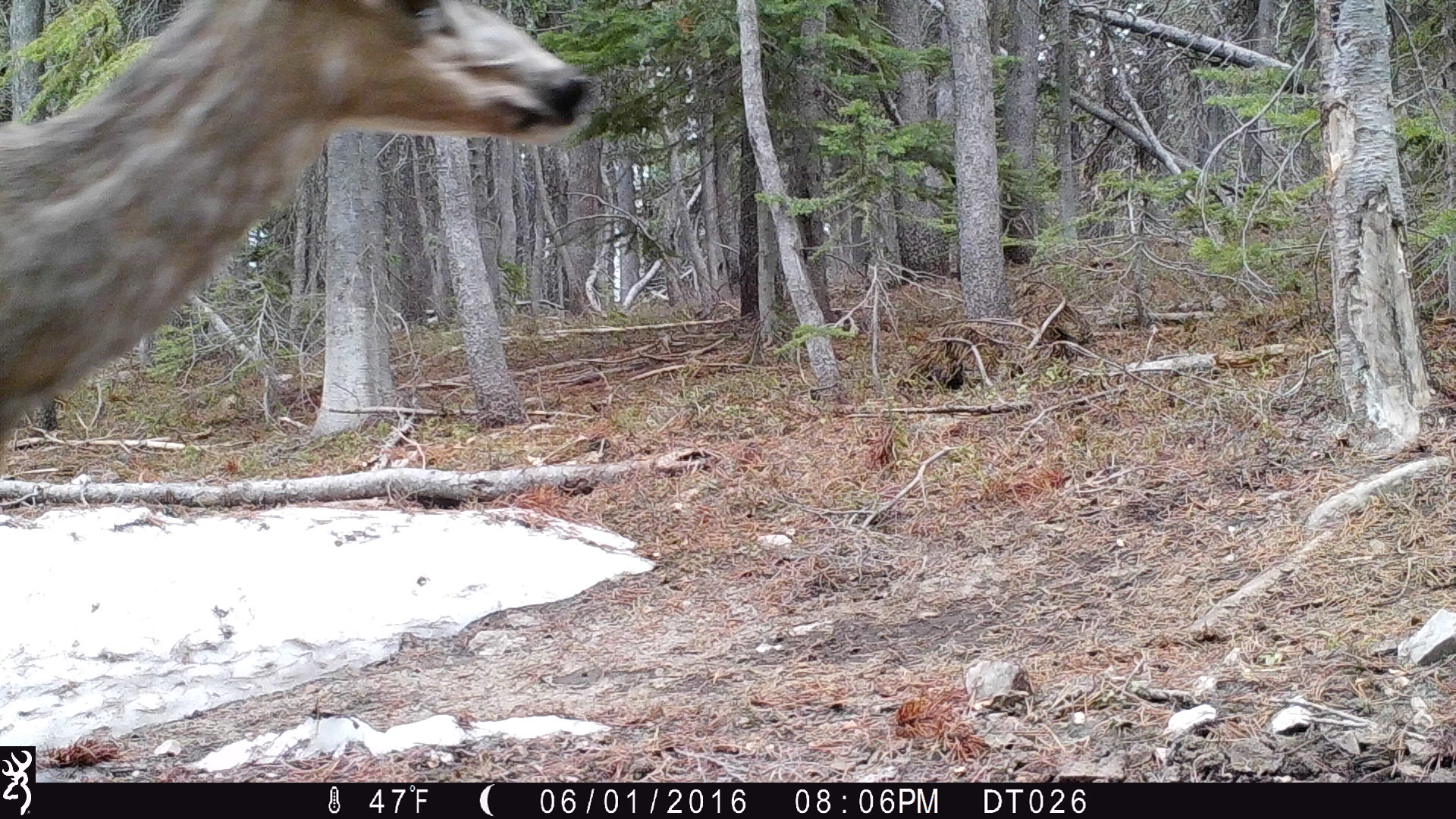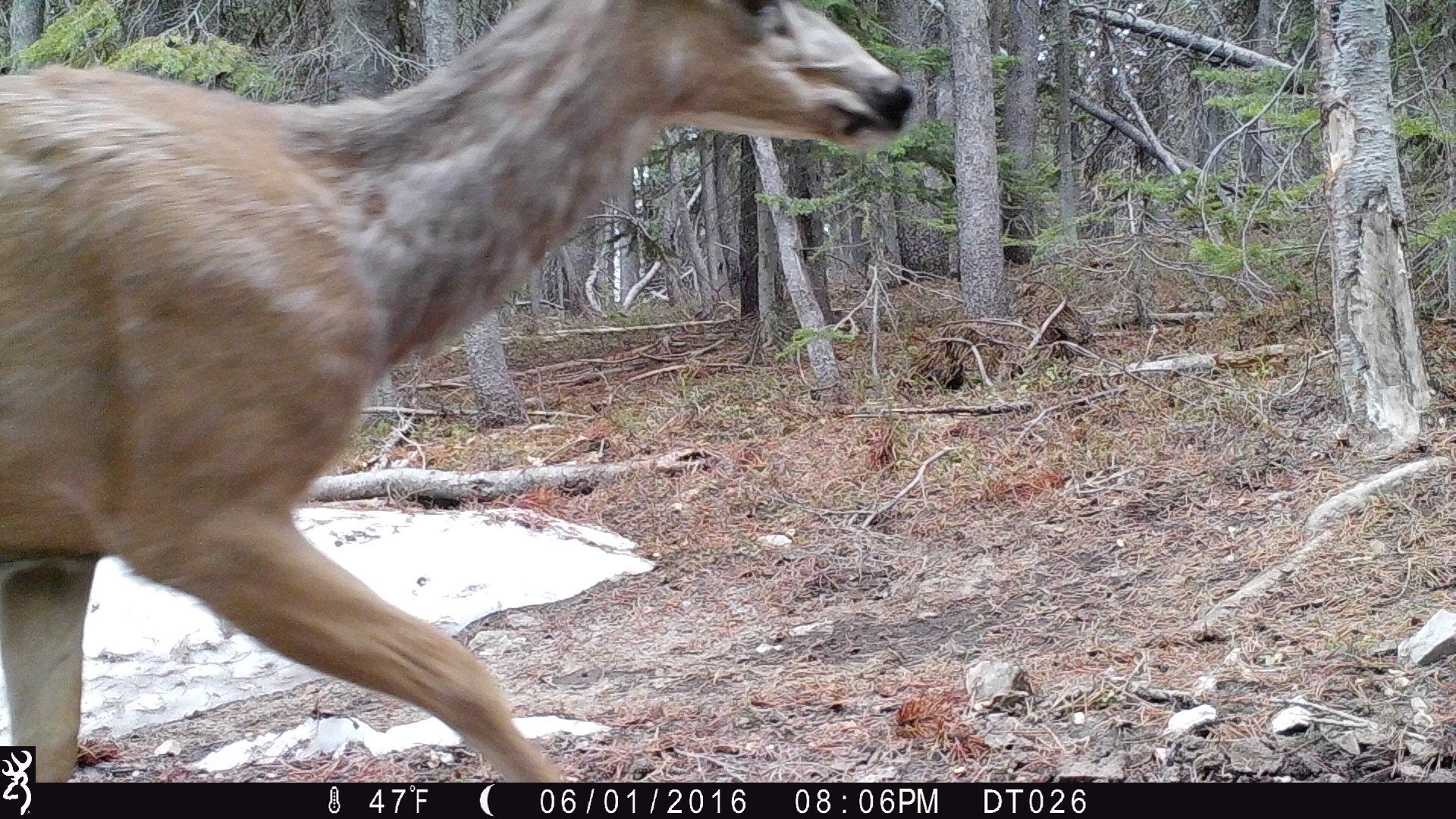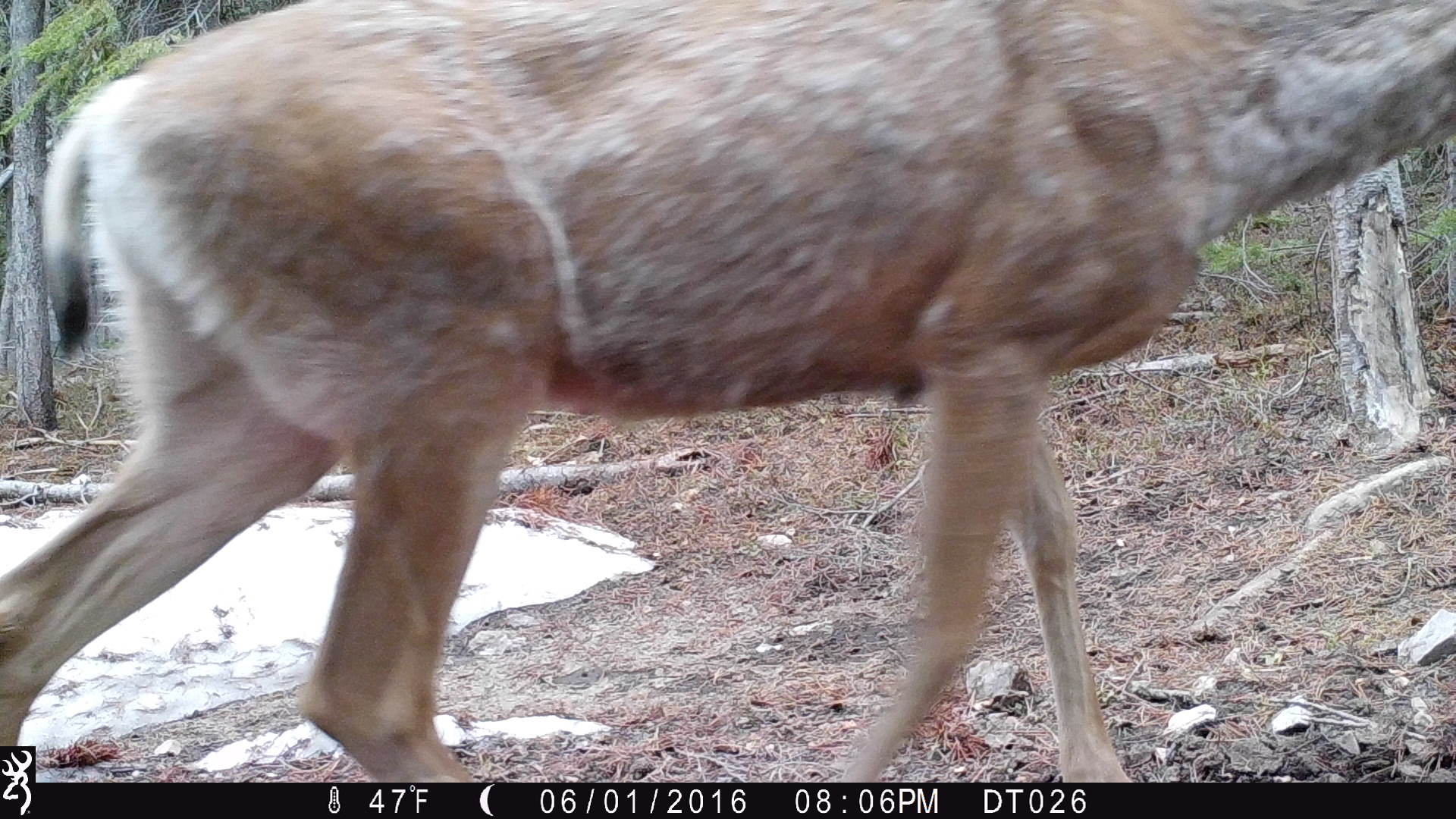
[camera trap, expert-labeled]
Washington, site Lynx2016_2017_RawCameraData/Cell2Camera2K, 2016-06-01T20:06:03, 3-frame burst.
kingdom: Animalia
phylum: Chordata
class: Mammalia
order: Artiodactyla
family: Cervidae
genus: Odocoileus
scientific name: Odocoileus hemionus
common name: mule deer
Odocoileus hemionus (mule deer). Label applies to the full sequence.